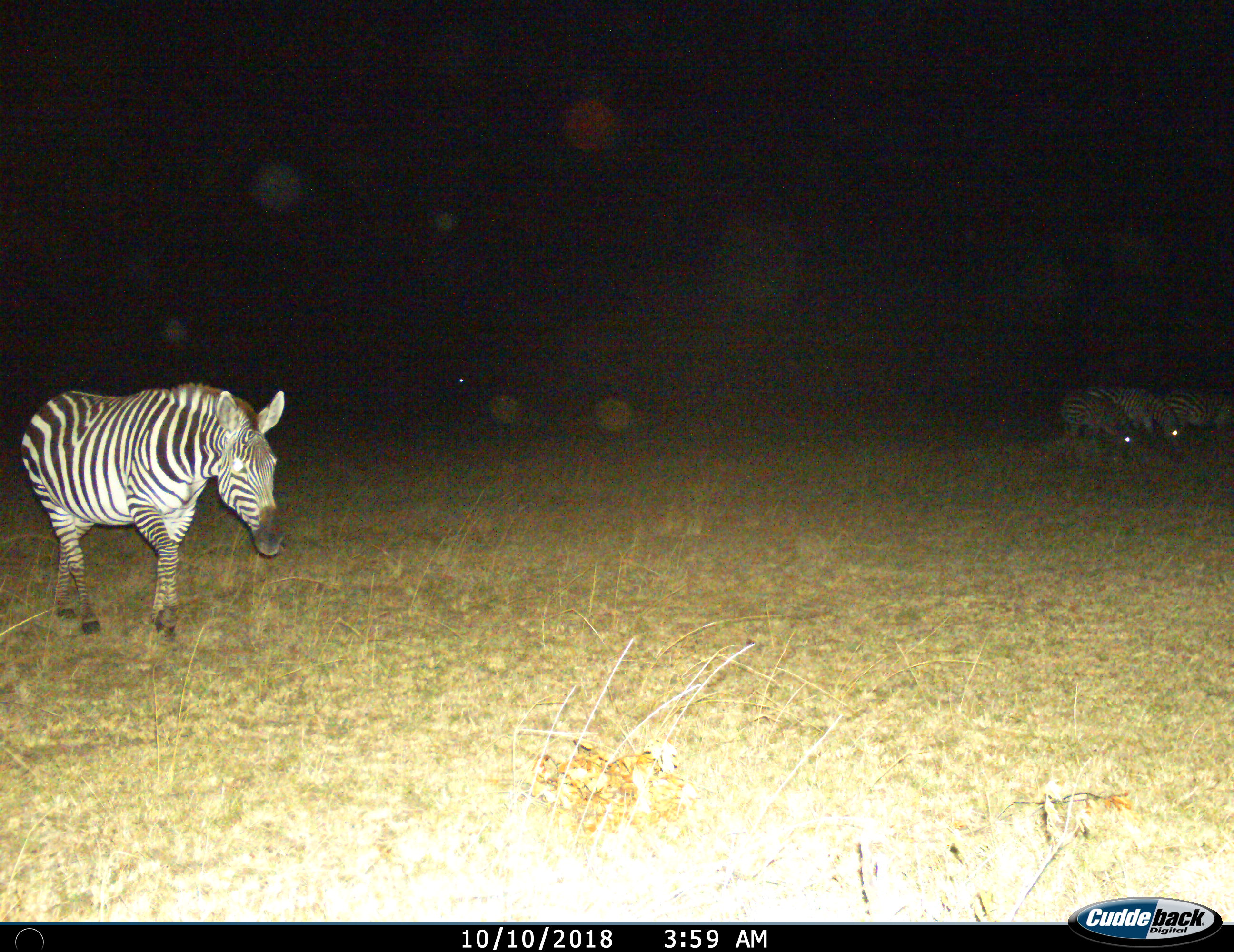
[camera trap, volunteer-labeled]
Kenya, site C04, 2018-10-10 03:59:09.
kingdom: Animalia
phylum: Chordata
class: Mammalia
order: Perissodactyla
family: Equidae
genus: Equus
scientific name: Equus quagga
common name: plains zebra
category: zebra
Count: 4.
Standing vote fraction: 60%.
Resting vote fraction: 0%.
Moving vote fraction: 70%.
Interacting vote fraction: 10%.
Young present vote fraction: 20%.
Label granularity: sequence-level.